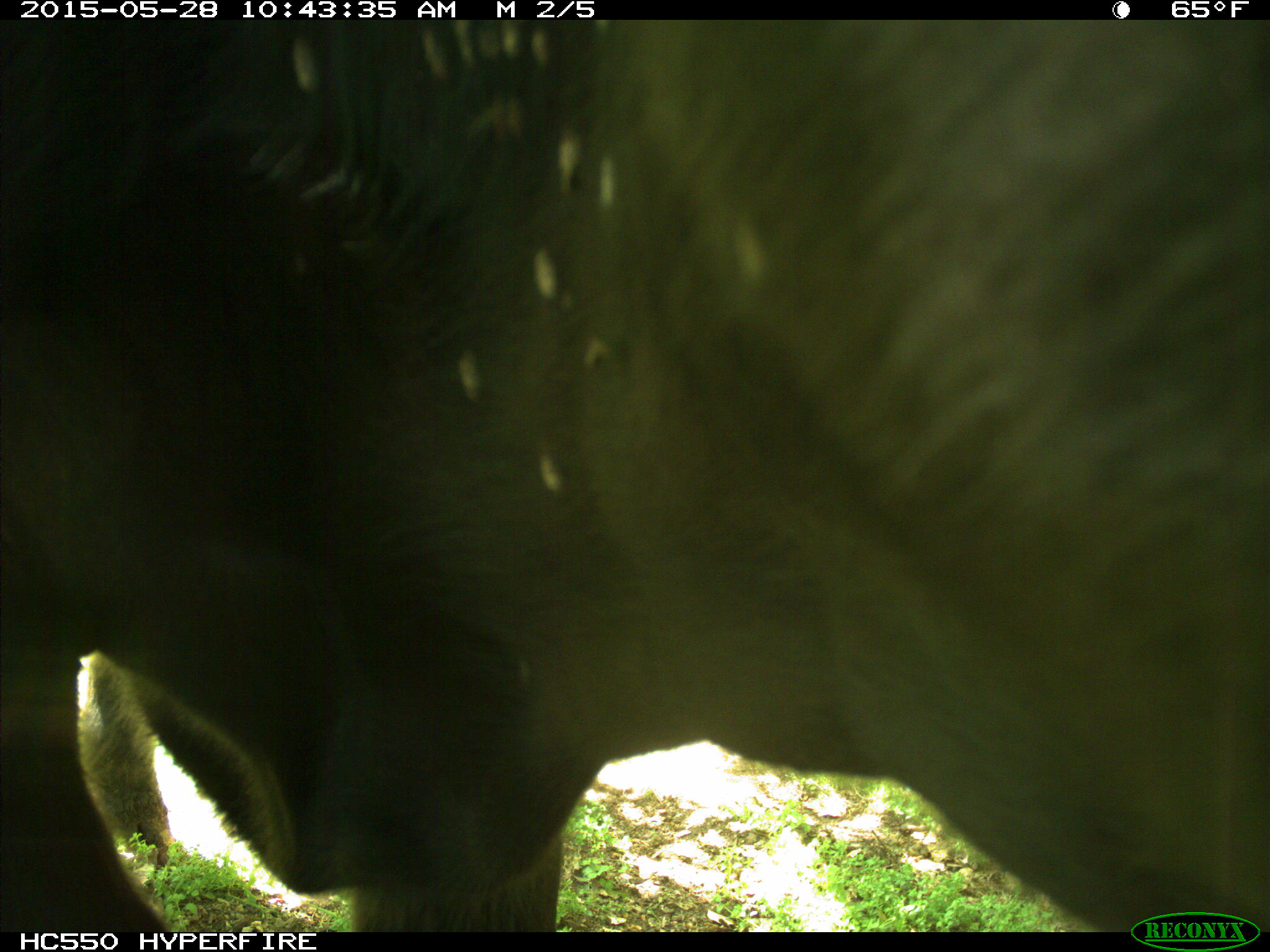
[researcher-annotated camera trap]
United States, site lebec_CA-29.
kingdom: Animalia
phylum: Chordata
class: Mammalia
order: Artiodactyla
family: Bovidae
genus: Bos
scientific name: Bos taurus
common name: domestic cow